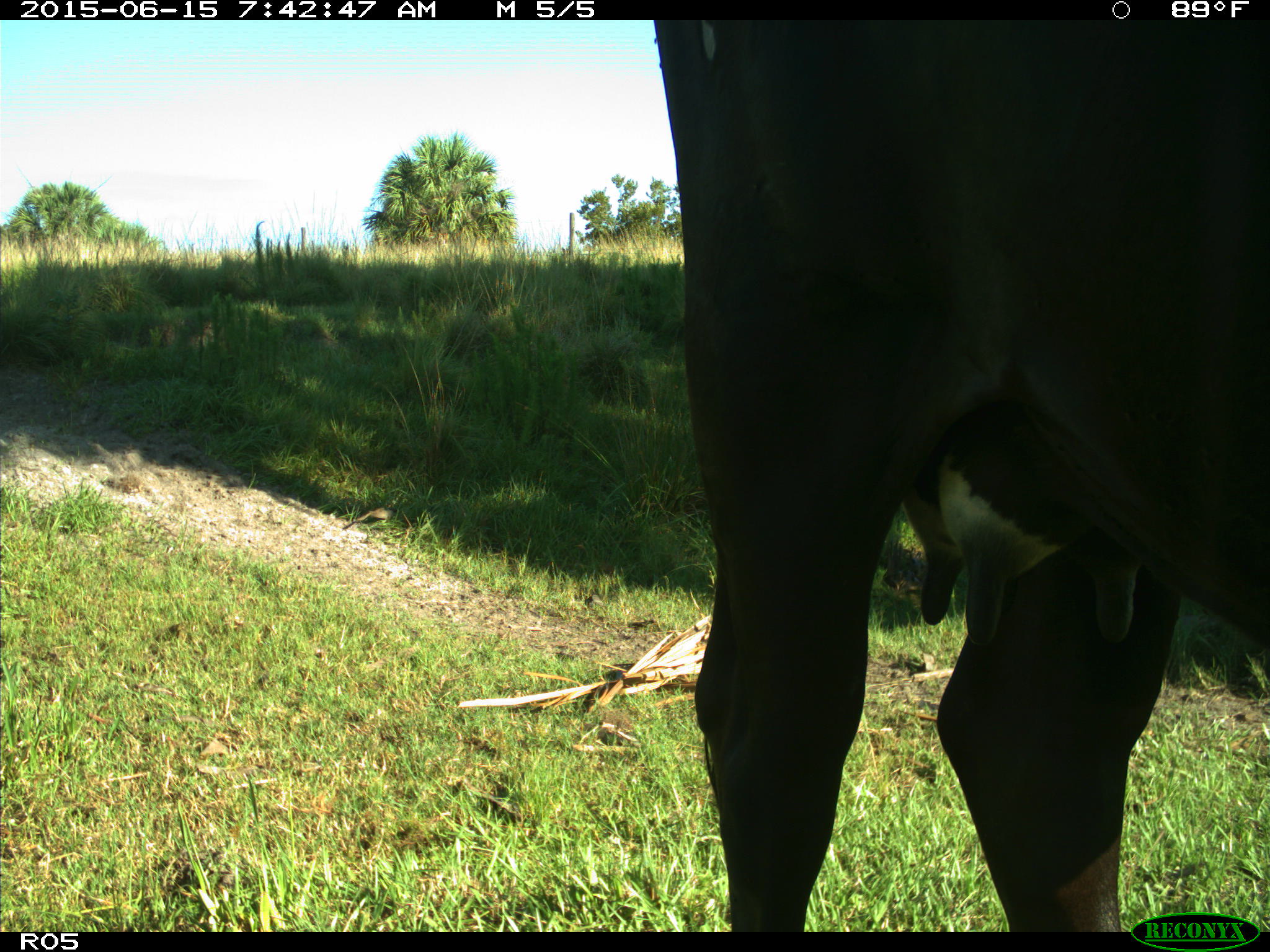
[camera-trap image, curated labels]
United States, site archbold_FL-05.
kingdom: Animalia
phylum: Chordata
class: Mammalia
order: Artiodactyla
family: Bovidae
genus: Bos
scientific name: Bos taurus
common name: domestic cow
Bos taurus (domestic cow).